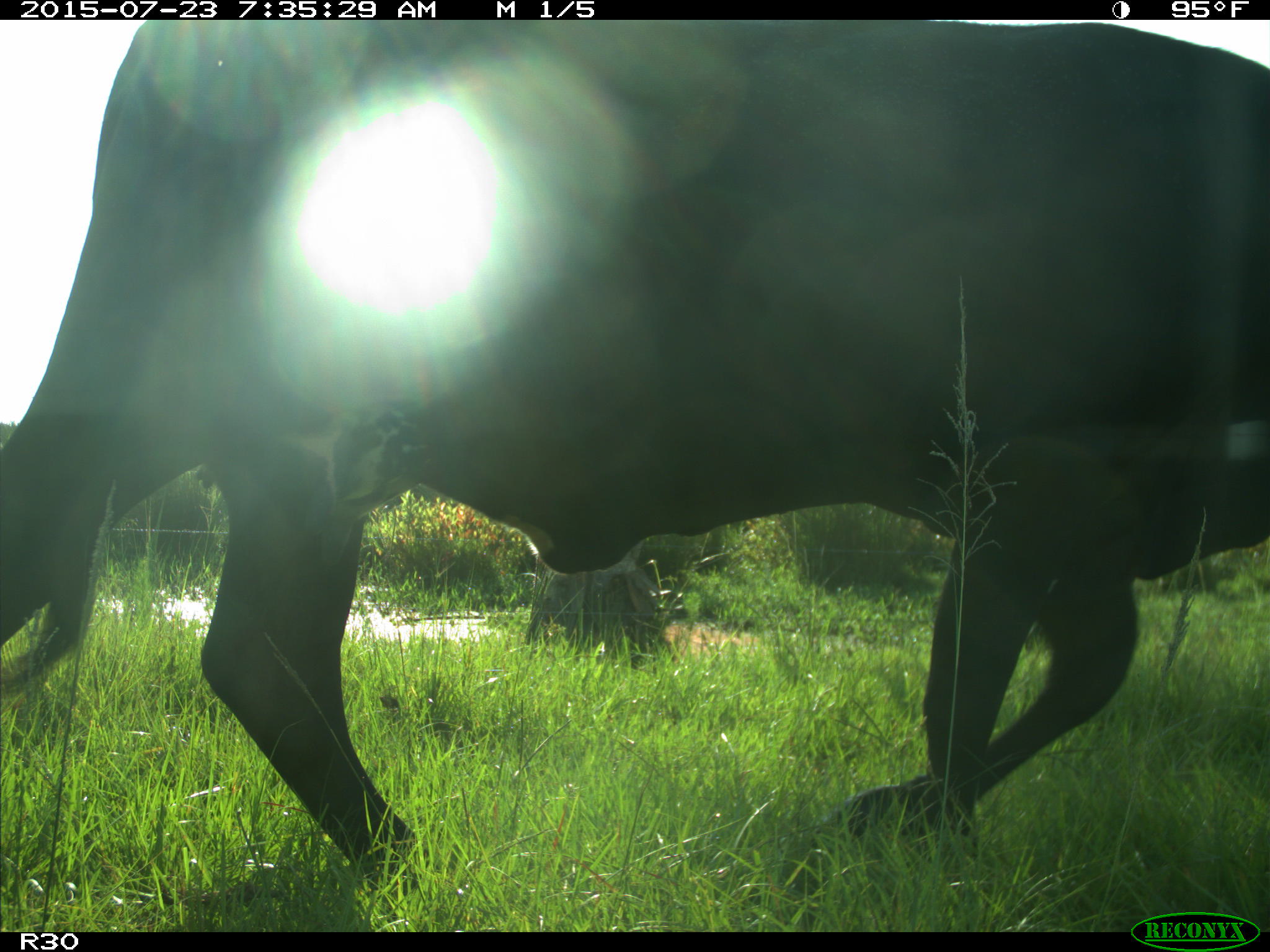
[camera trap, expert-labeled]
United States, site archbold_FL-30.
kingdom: Animalia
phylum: Chordata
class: Mammalia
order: Artiodactyla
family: Bovidae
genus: Bos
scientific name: Bos taurus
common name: domestic cow